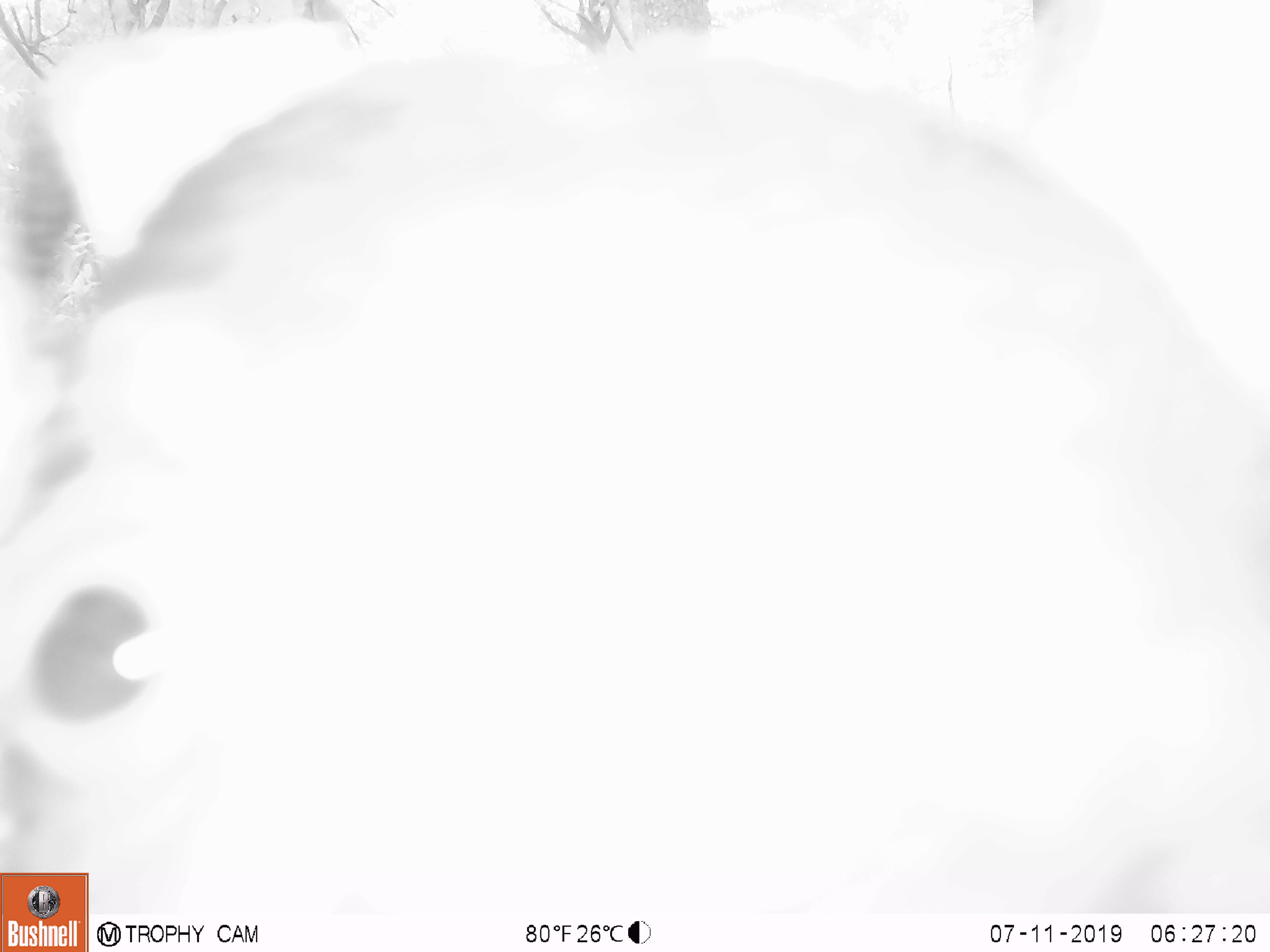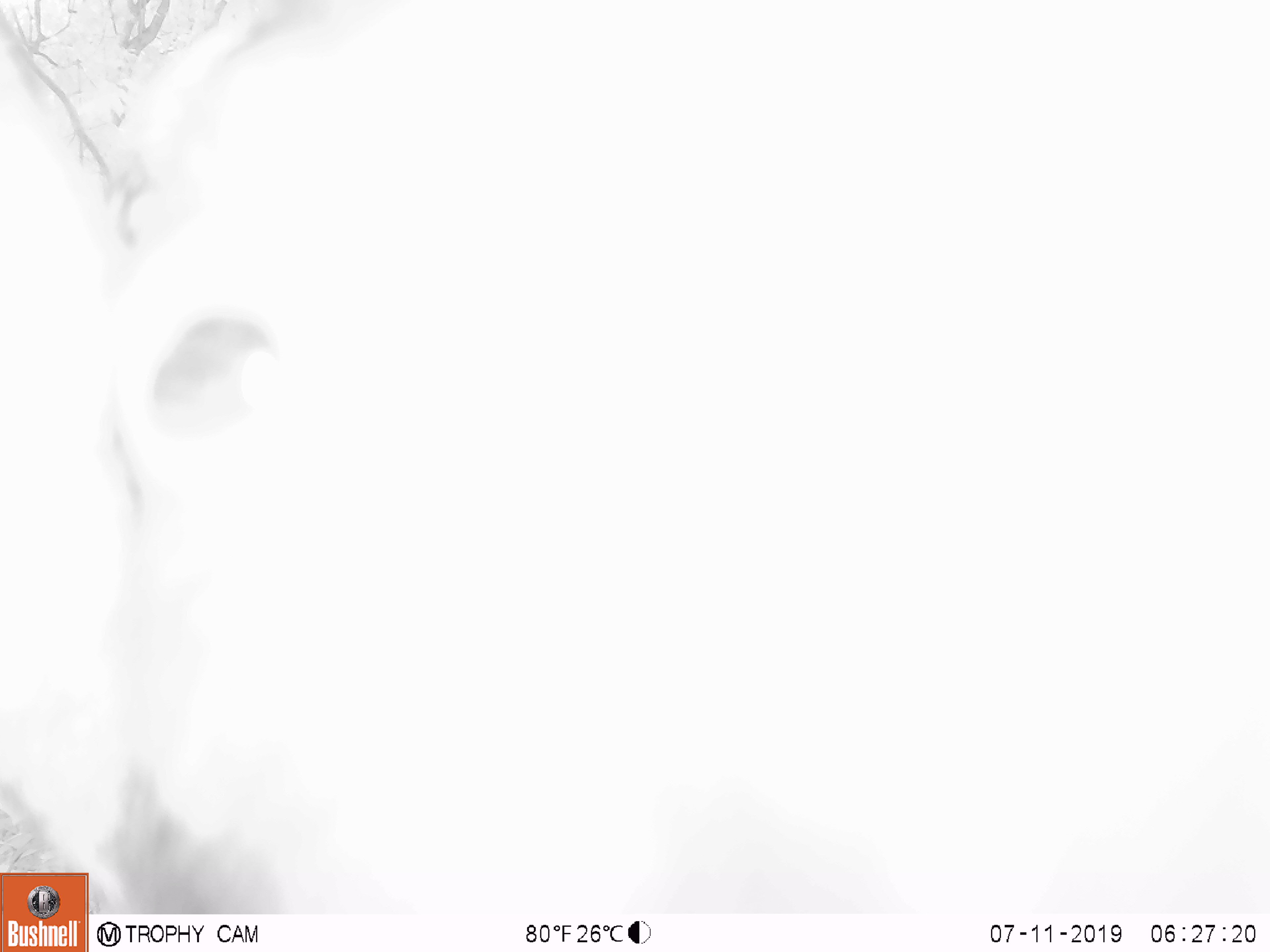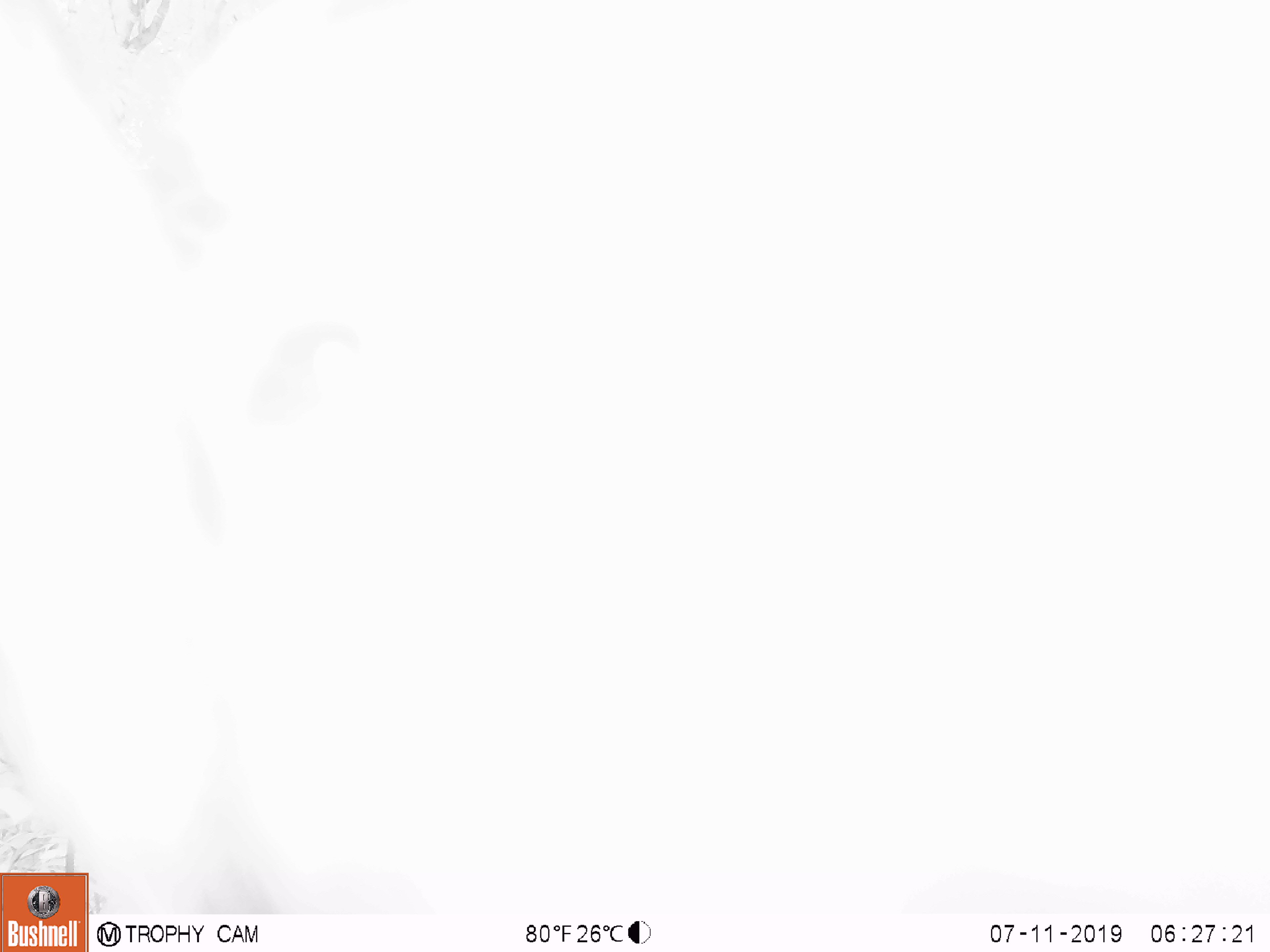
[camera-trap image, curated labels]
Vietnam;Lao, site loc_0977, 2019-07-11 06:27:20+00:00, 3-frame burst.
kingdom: Animalia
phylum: Chordata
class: Mammalia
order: Artiodactyla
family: Bovidae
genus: Capricornis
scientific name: Capricornis sumatraensis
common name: chinese serow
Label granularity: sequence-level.